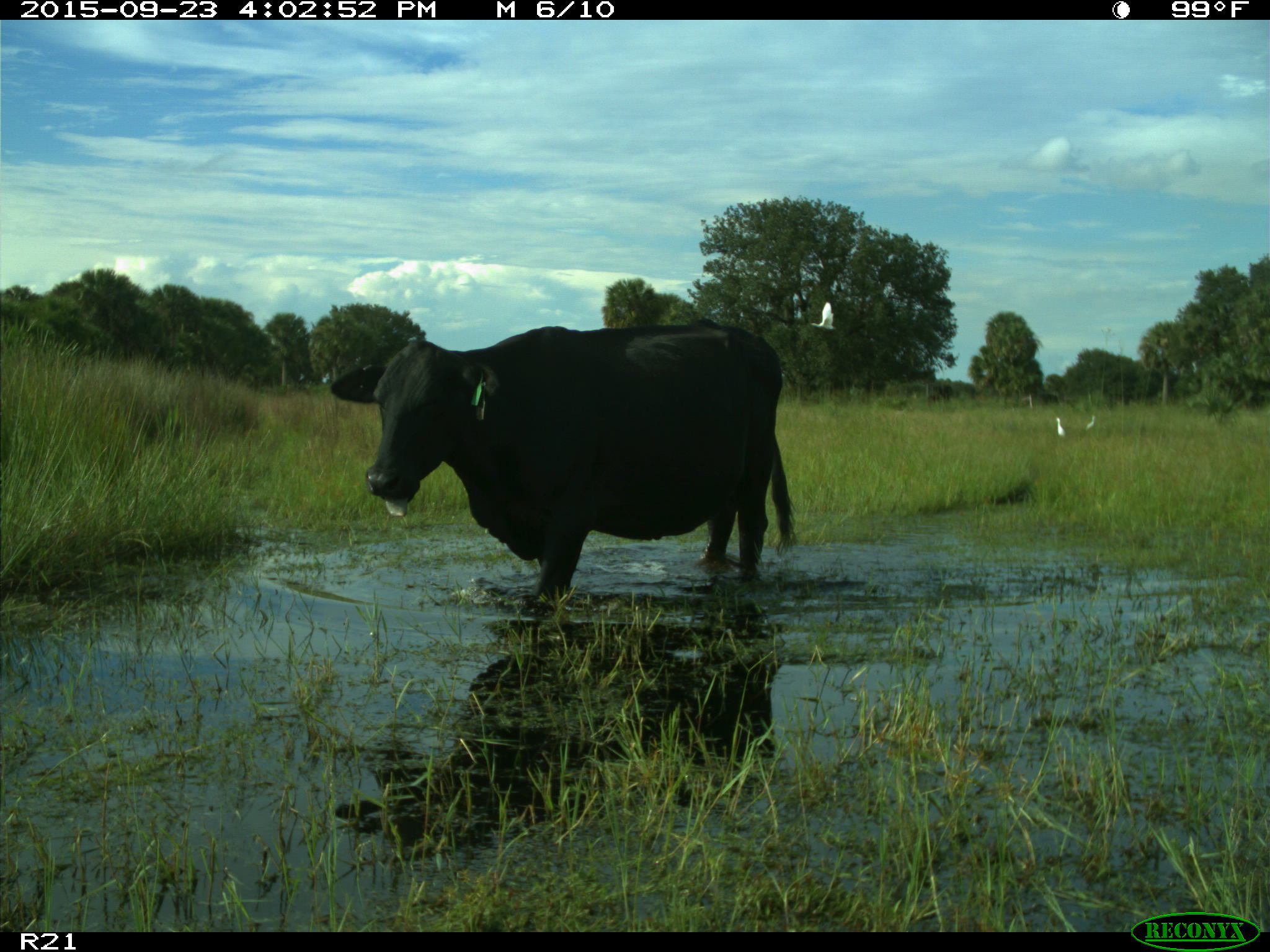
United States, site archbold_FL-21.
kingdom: Animalia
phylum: Chordata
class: Mammalia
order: Artiodactyla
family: Bovidae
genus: Bos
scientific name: Bos taurus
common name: domestic cow